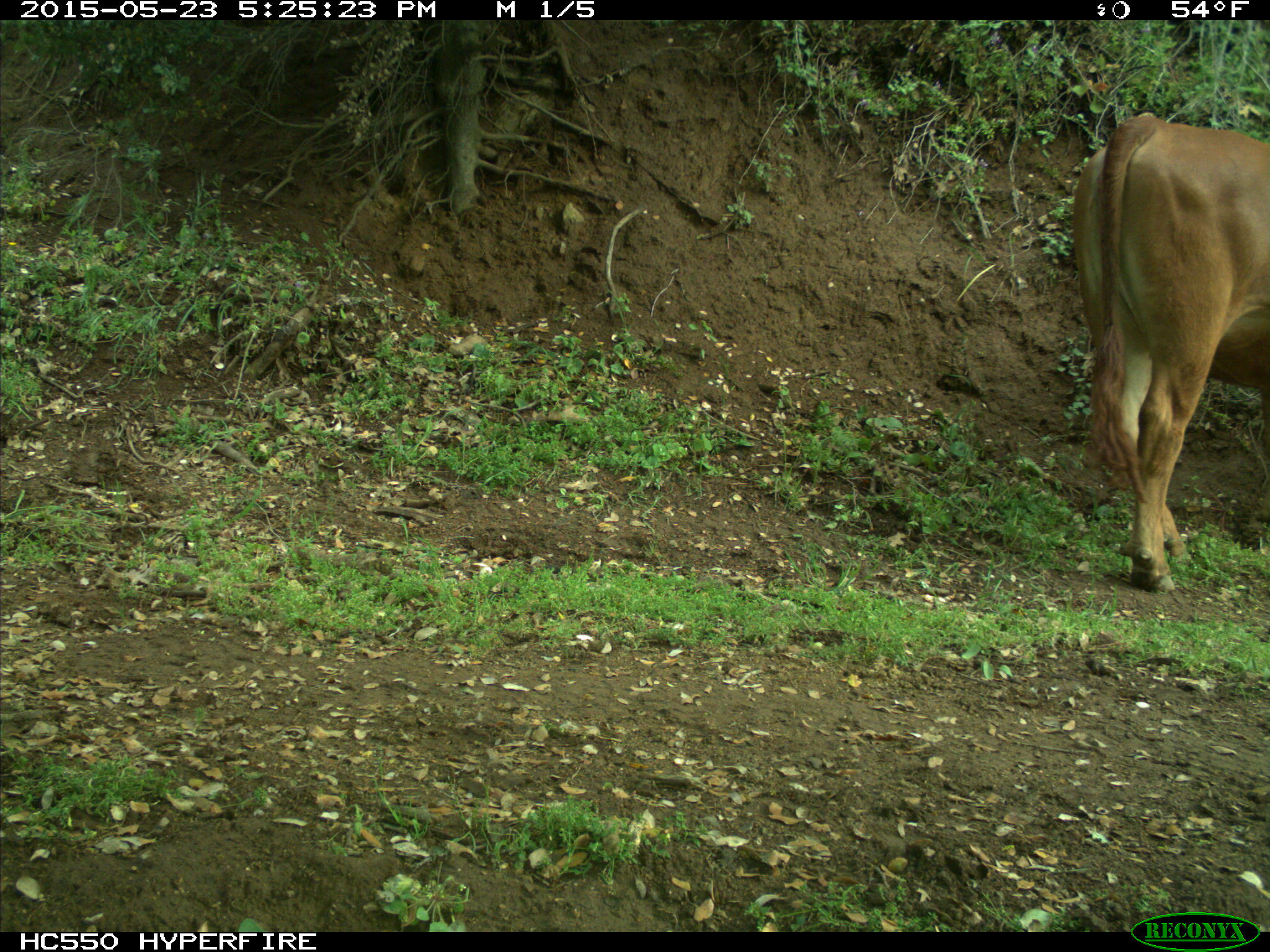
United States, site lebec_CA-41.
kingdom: Animalia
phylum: Chordata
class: Mammalia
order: Artiodactyla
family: Bovidae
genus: Bos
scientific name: Bos taurus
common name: domestic cow